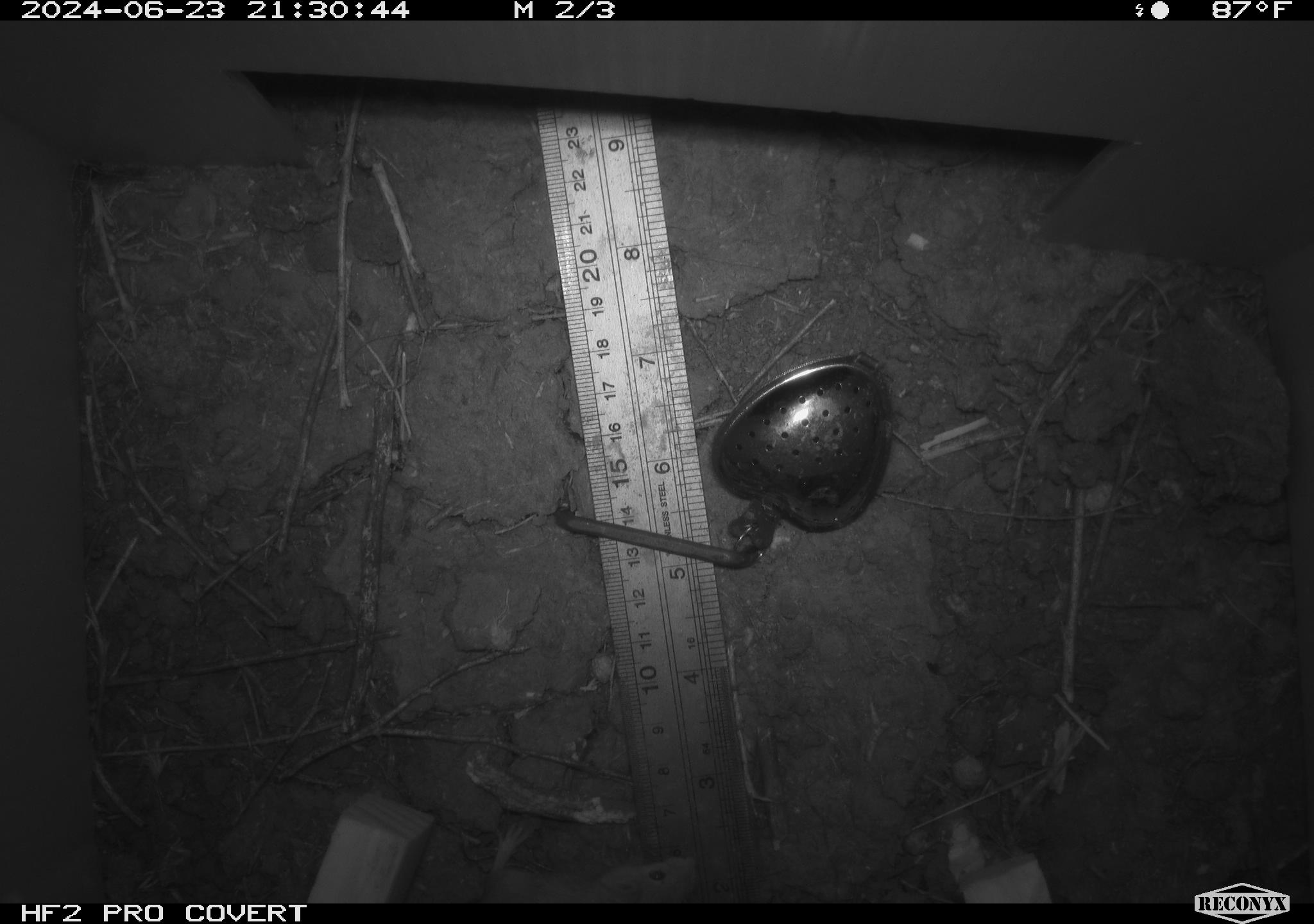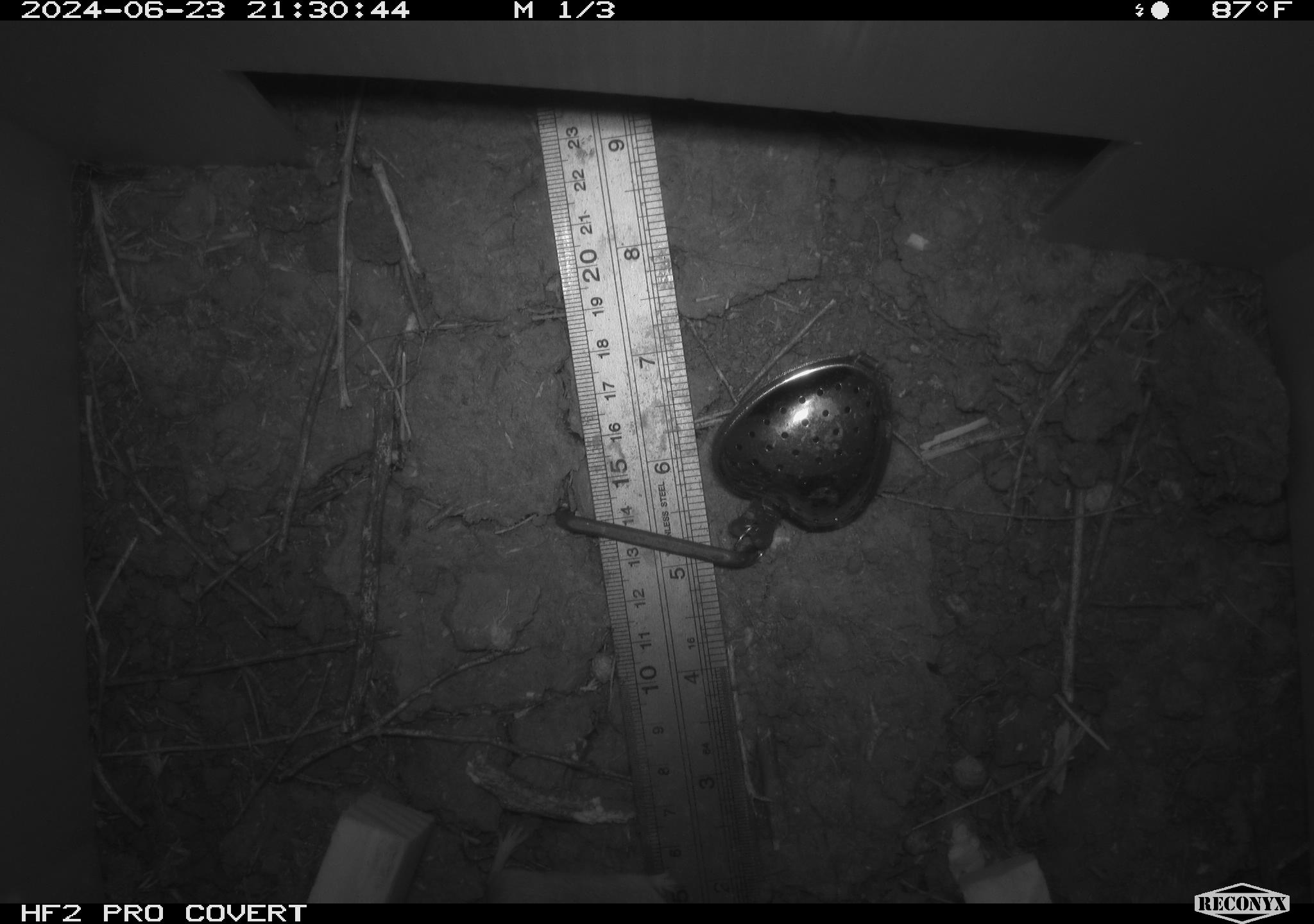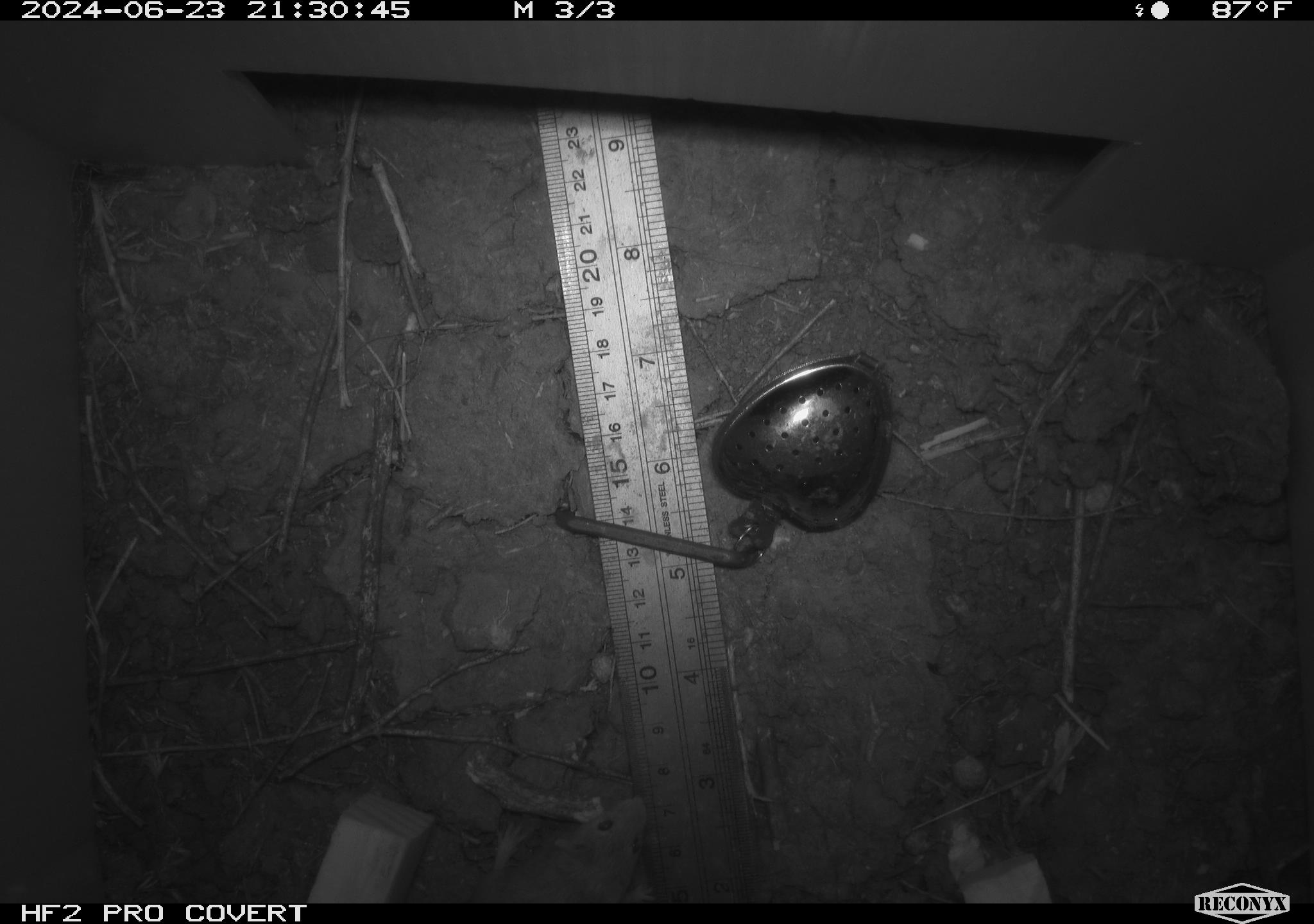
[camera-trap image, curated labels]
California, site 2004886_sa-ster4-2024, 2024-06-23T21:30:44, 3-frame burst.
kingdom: Animalia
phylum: Chordata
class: Mammalia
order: Rodentia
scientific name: Rodentia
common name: mouse species